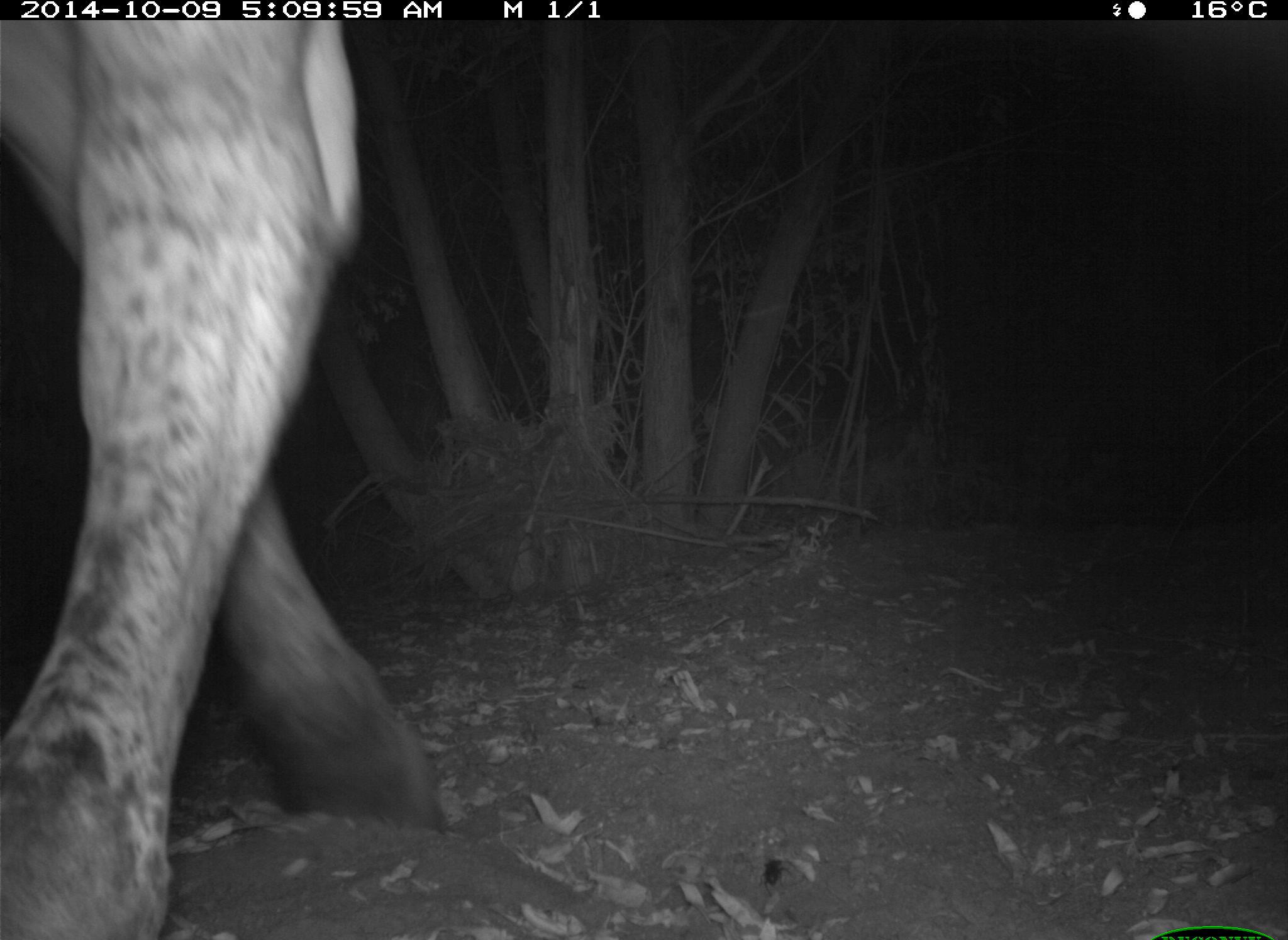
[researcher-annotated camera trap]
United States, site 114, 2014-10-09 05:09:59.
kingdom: Animalia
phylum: Chordata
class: Mammalia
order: Artiodactyla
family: Bovidae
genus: Bos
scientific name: Bos taurus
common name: cow